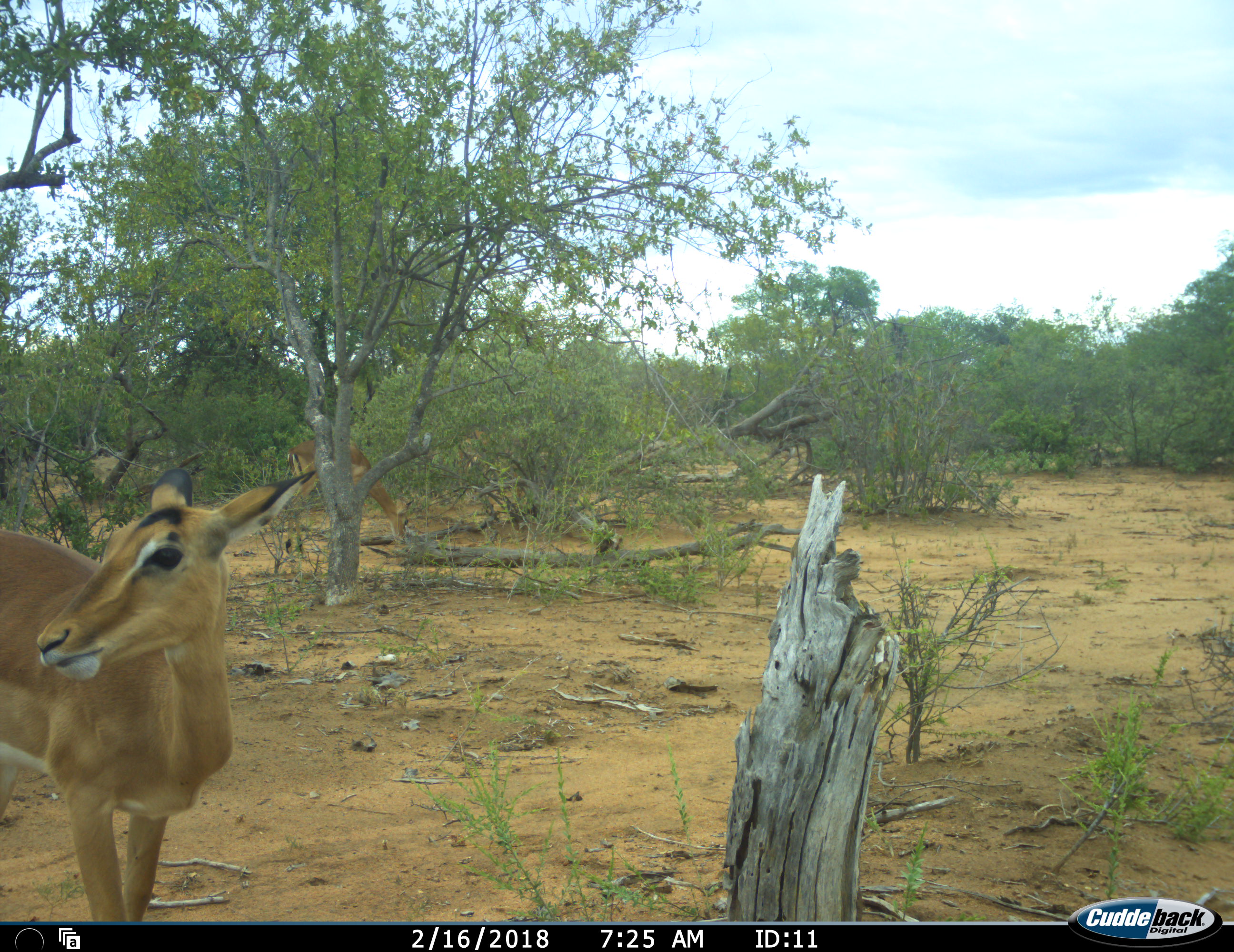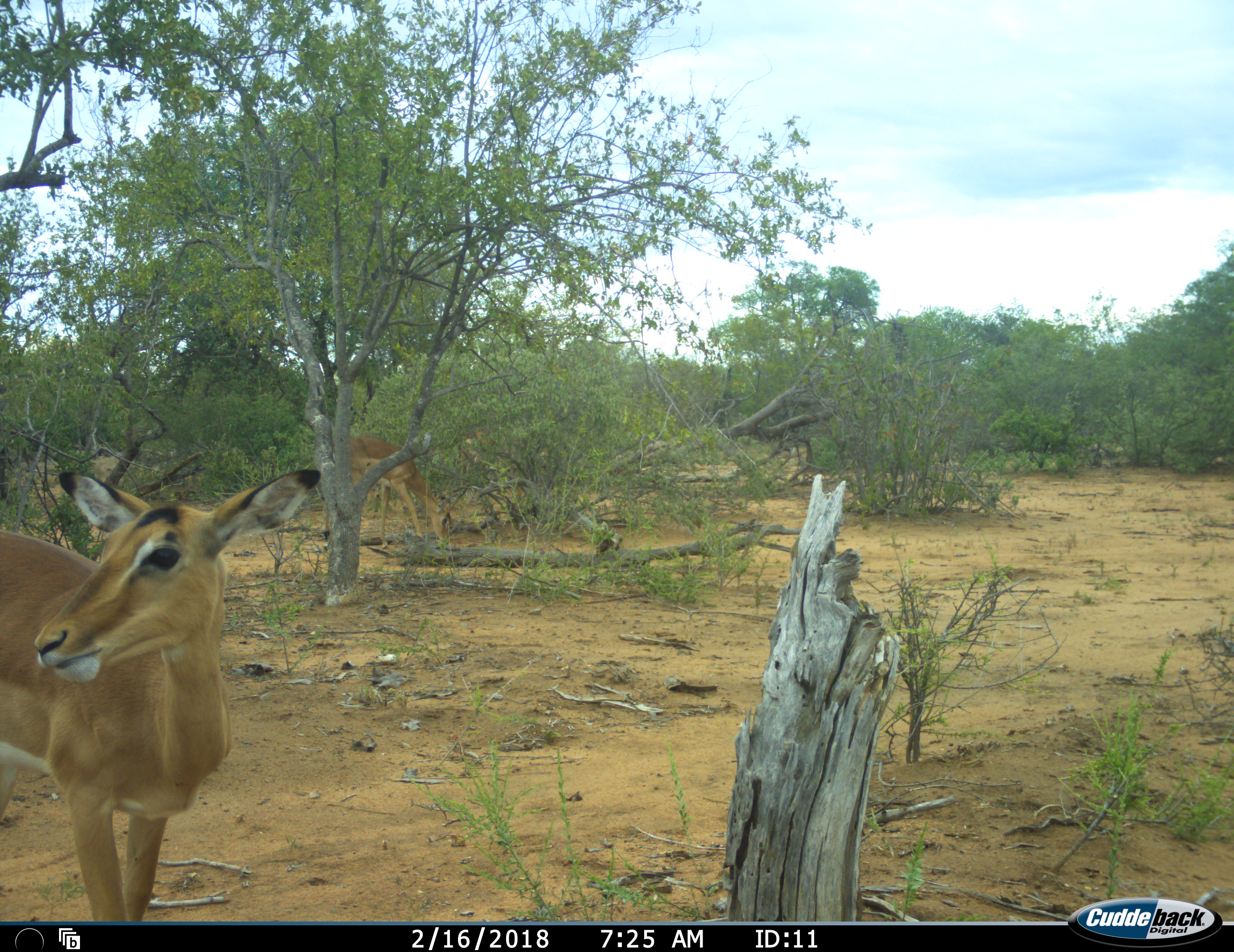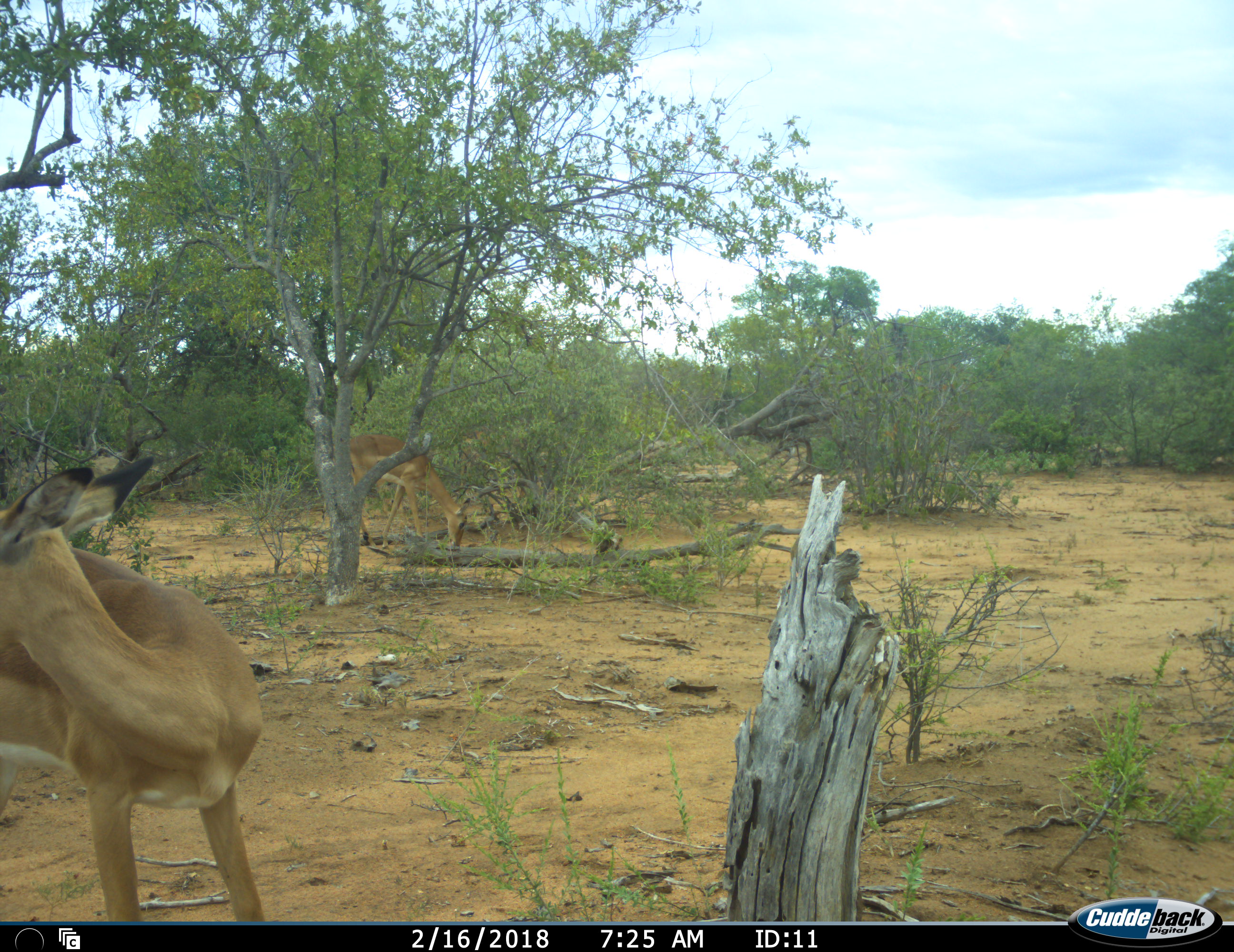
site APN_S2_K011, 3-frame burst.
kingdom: Animalia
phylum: Chordata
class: Mammalia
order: Artiodactyla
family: Bovidae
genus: Aepyceros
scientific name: Aepyceros melampus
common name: impala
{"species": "impala (Aepyceros melampus)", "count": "2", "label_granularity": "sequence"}